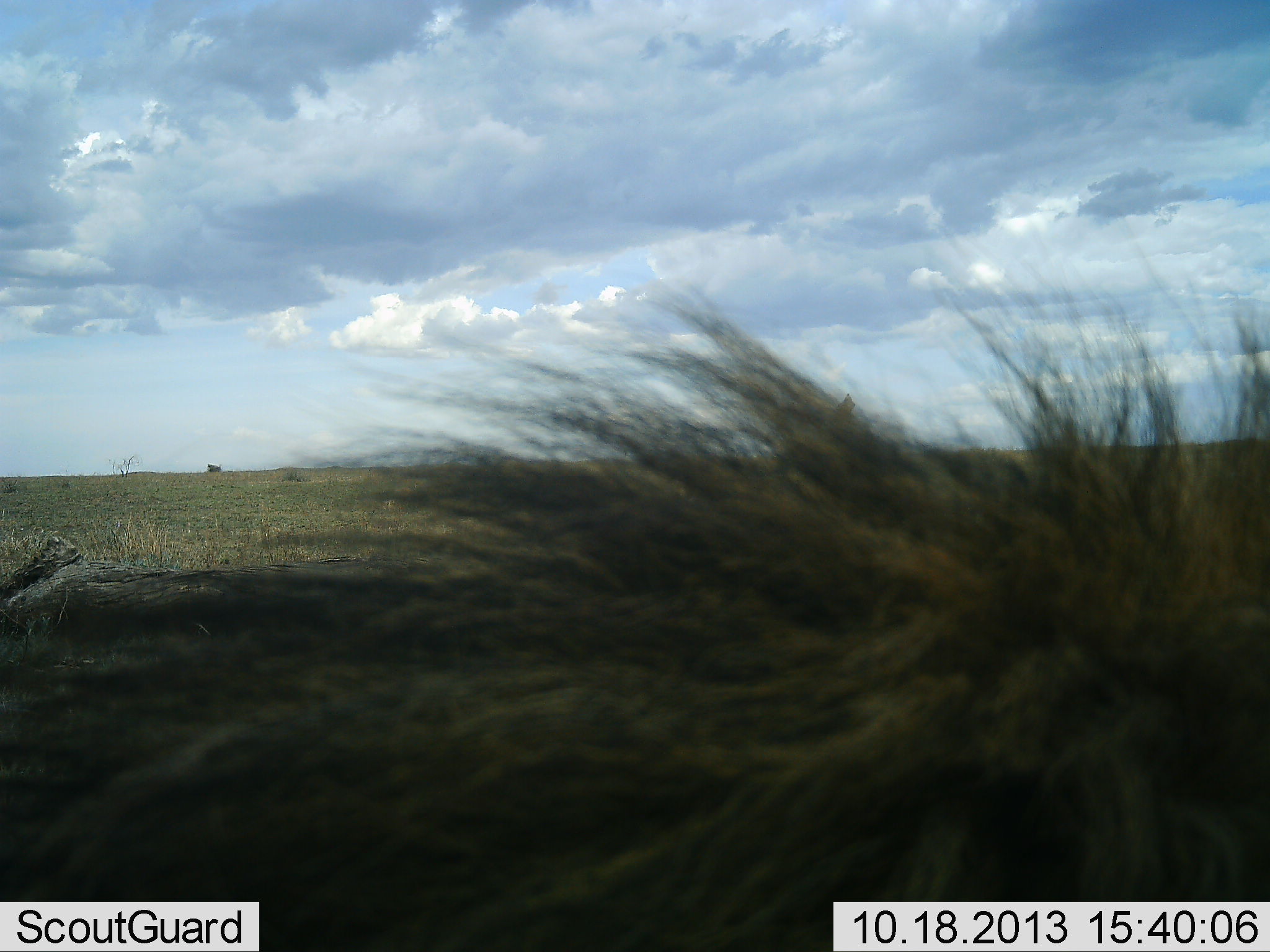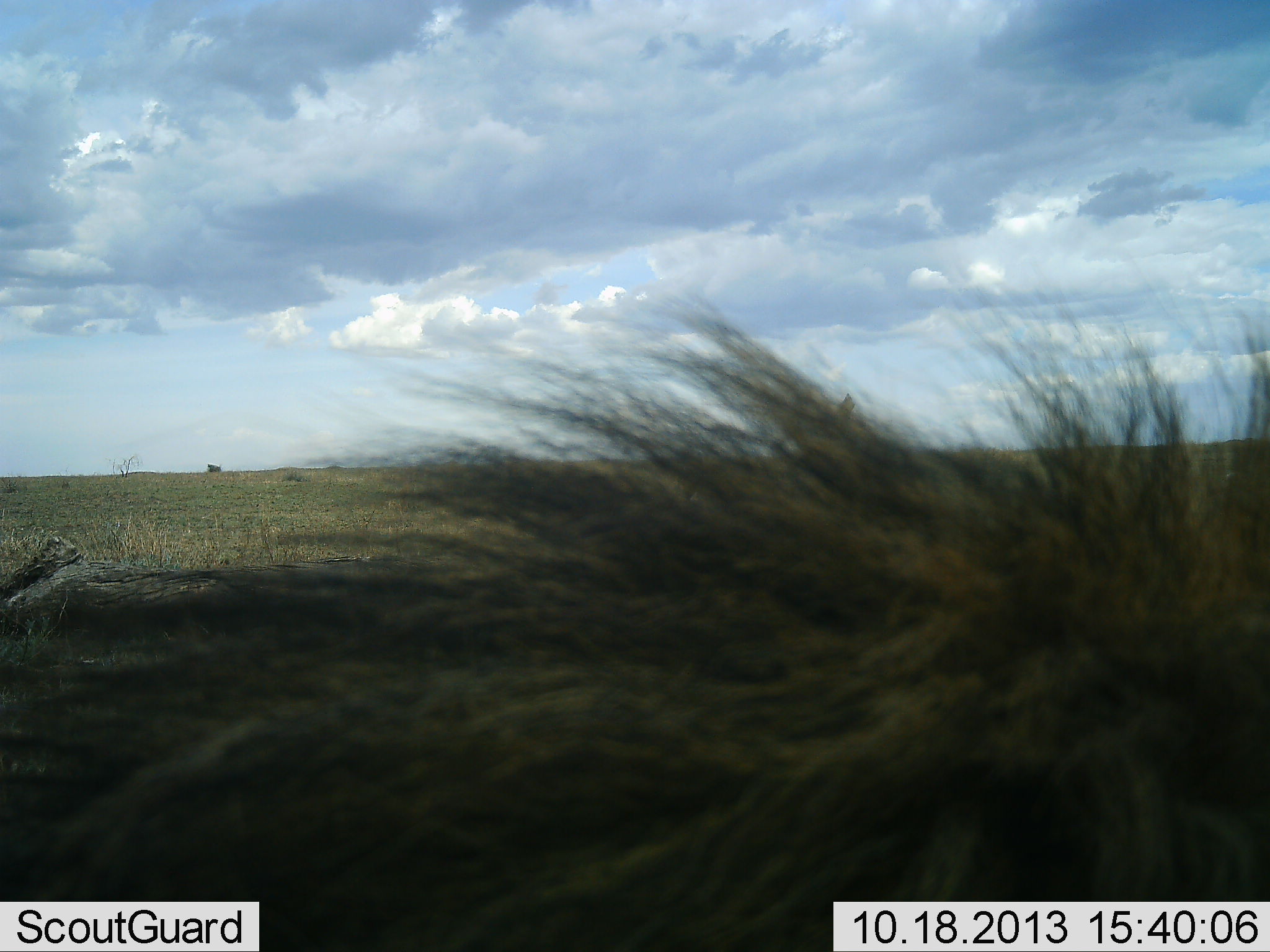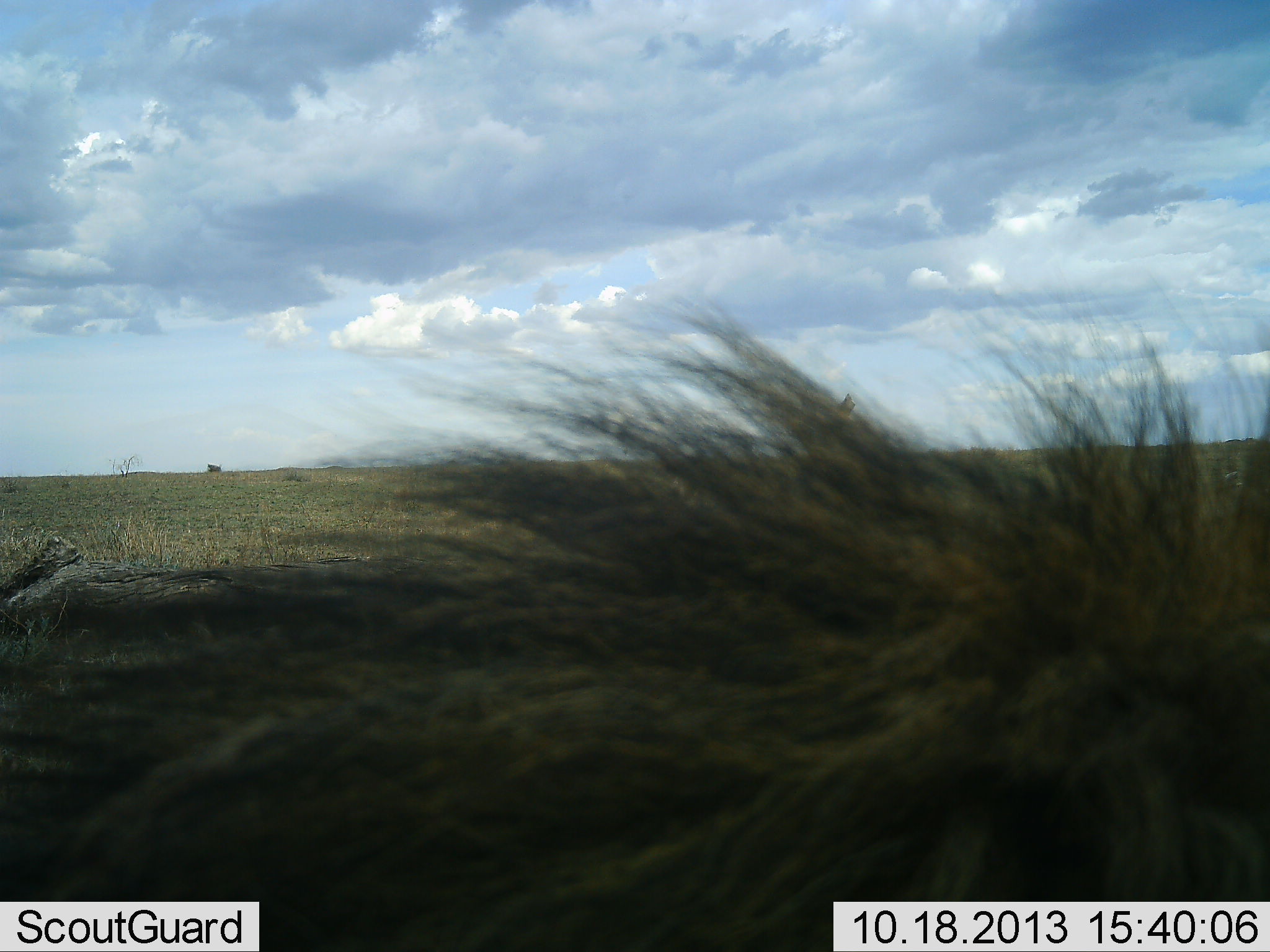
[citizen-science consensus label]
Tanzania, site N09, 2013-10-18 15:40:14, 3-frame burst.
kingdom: Animalia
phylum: Chordata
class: Mammalia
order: Carnivora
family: Felidae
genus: Panthera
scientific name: Panthera leo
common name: lion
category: lionmale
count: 1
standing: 57%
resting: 43%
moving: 0%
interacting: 0%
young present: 0%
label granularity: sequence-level